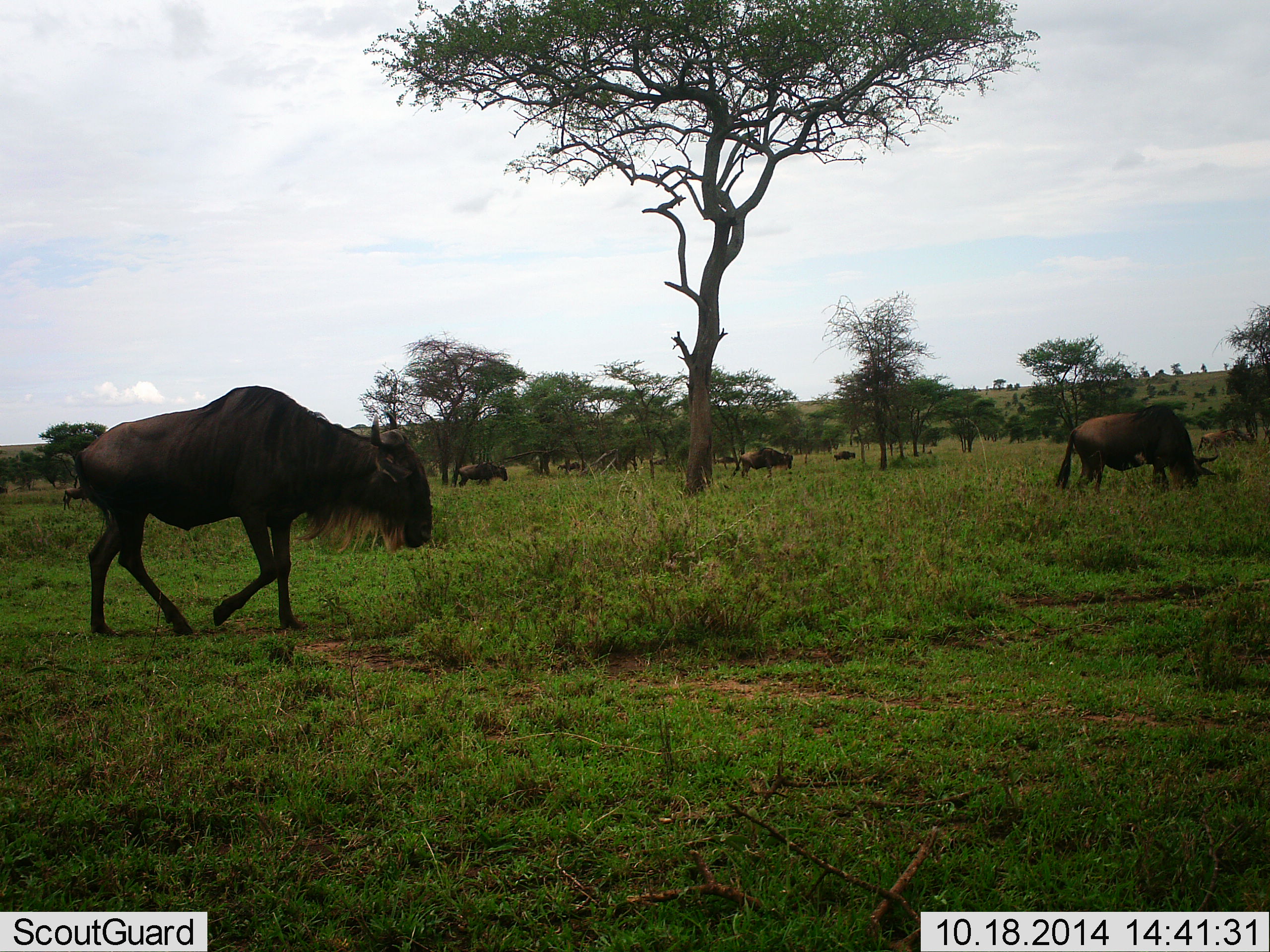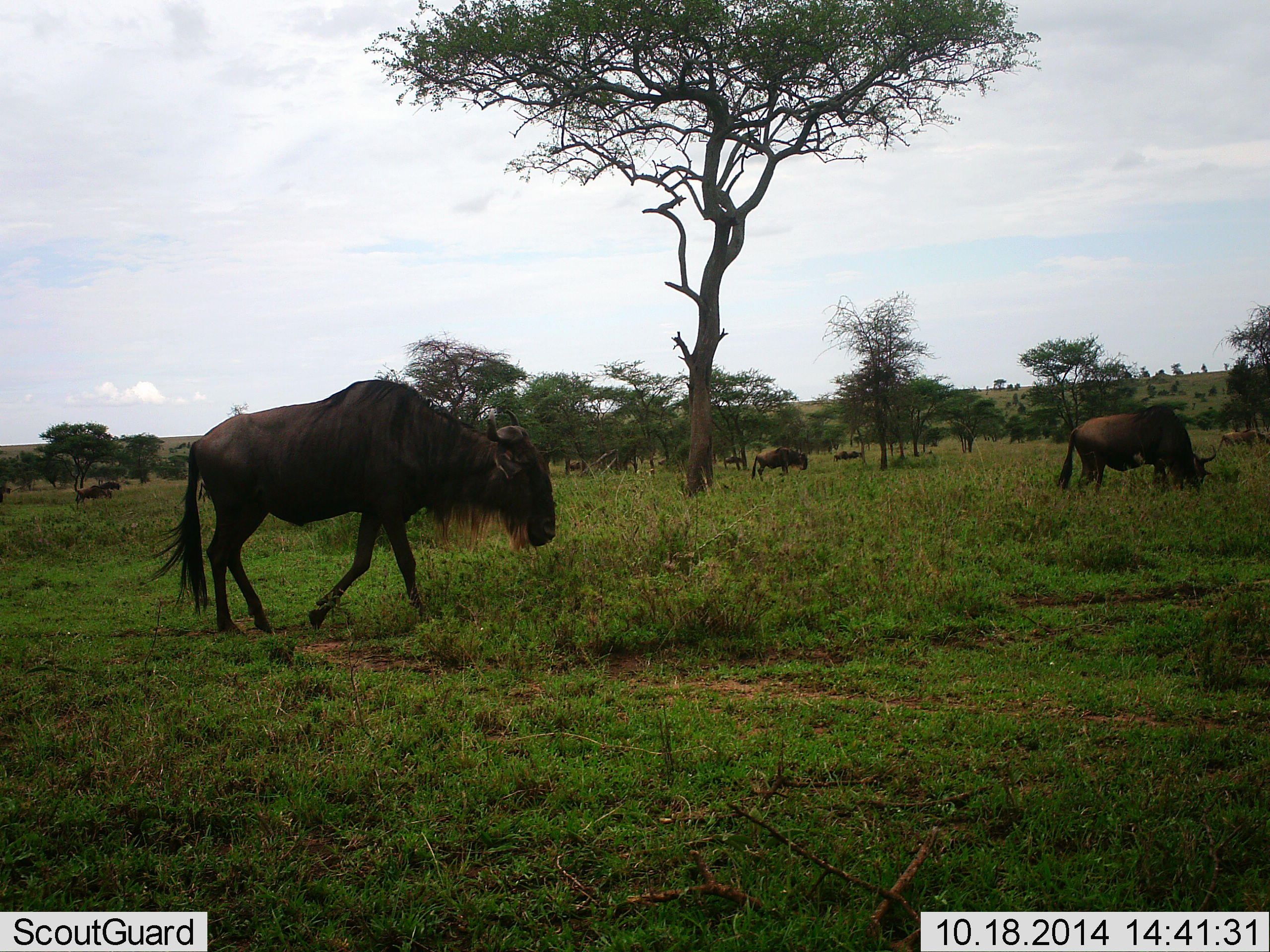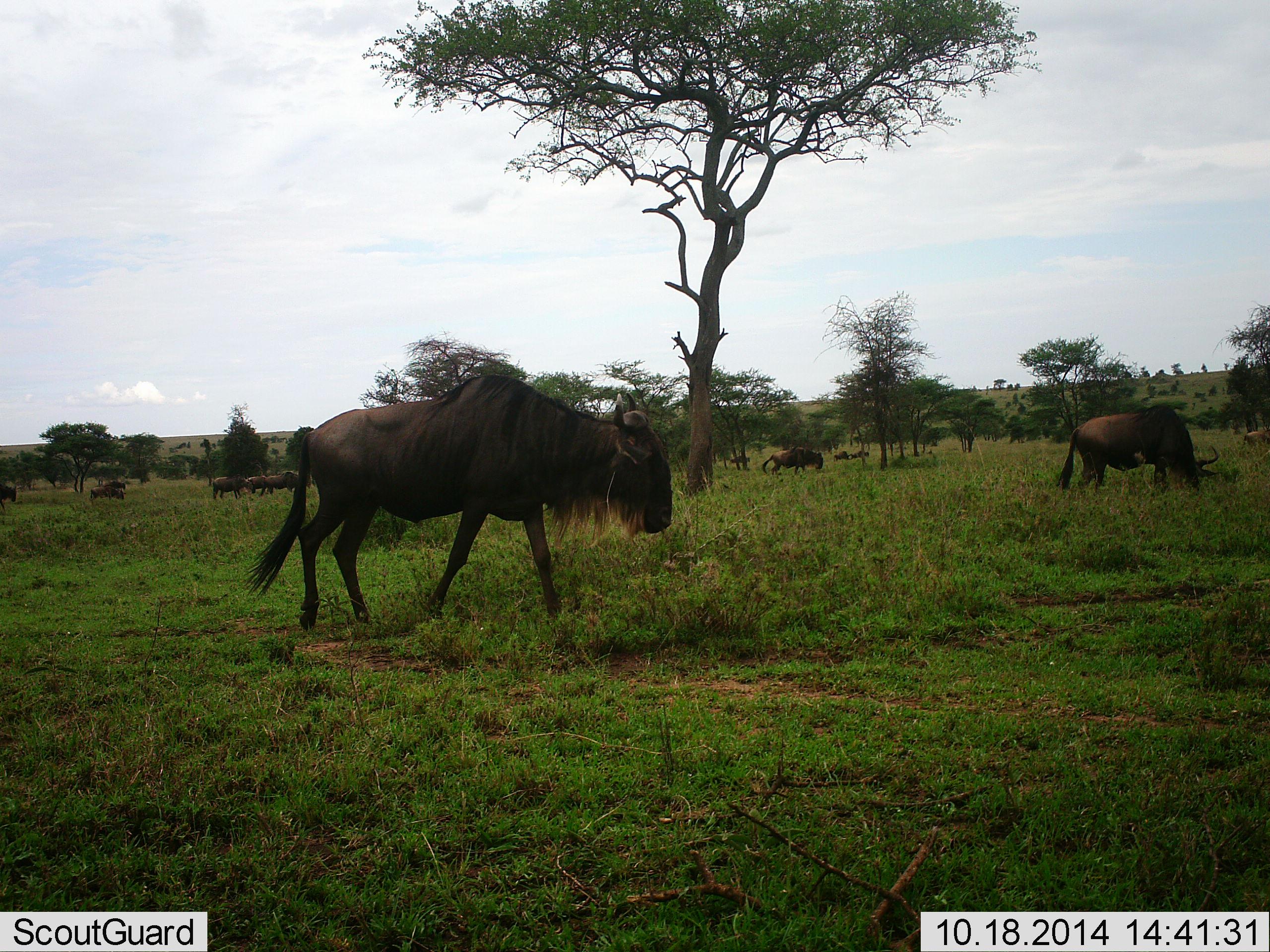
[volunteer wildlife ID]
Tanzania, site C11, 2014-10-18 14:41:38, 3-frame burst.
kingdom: Animalia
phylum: Chordata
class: Mammalia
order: Artiodactyla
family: Bovidae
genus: Connochaetes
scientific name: Connochaetes taurinus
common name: blue wildebeest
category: wildebeest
Wildebeest (blue wildebeest) (Connochaetes taurinus), count 11-50. Behavior (volunteer vote fractions): standing 17%, resting 0%, moving 92%, interacting 0%. Young present (vote fraction): 0%. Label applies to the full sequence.